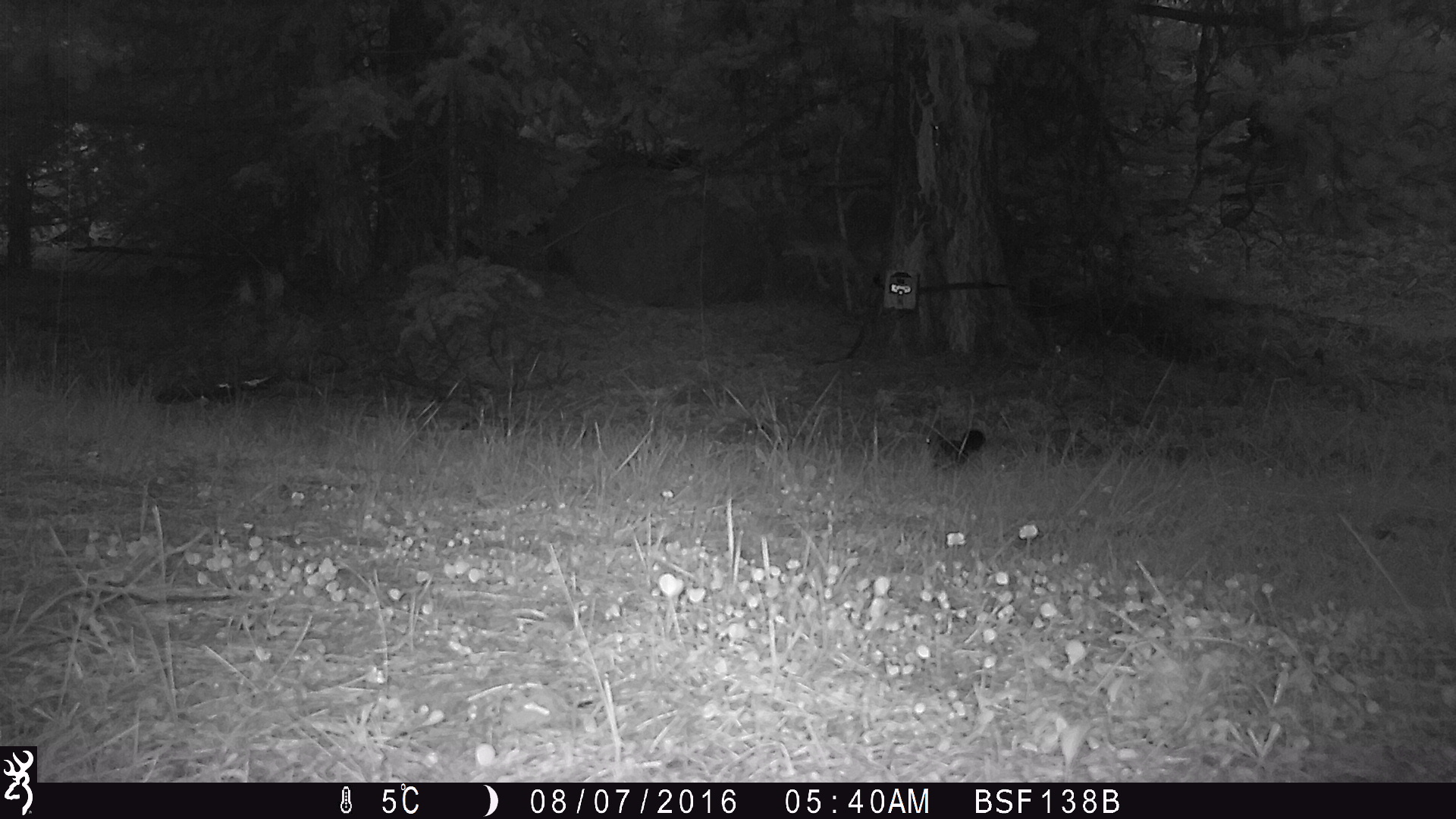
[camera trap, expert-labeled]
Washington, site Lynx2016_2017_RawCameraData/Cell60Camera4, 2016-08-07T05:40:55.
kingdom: Animalia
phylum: Chordata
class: Mammalia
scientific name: Mammalia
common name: small mammal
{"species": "small mammal (Mammalia)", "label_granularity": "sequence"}